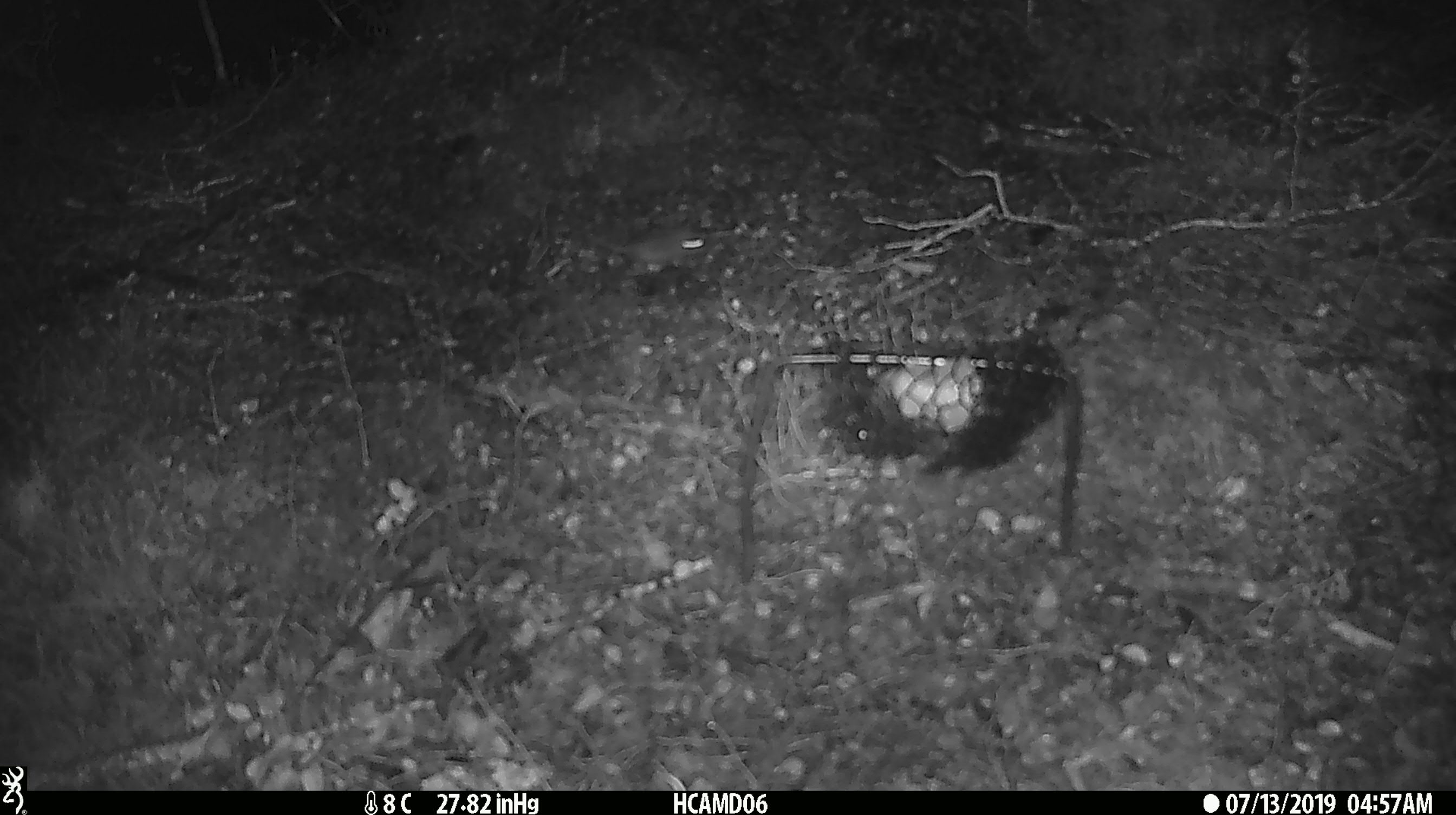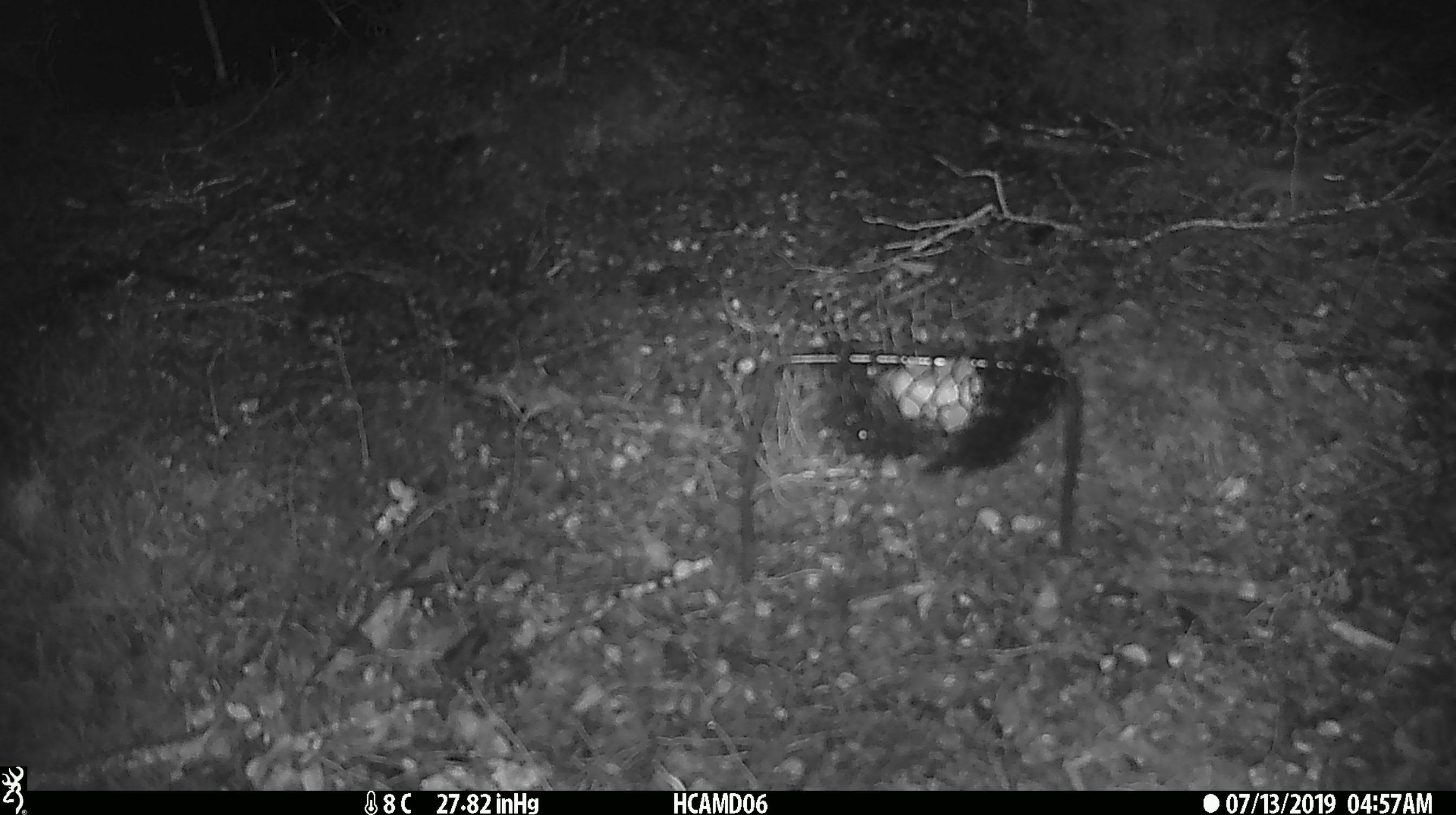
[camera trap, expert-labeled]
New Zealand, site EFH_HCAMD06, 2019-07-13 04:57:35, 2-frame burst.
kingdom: Animalia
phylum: Chordata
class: Mammalia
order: Rodentia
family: Muridae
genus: Mus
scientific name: Mus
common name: mouse